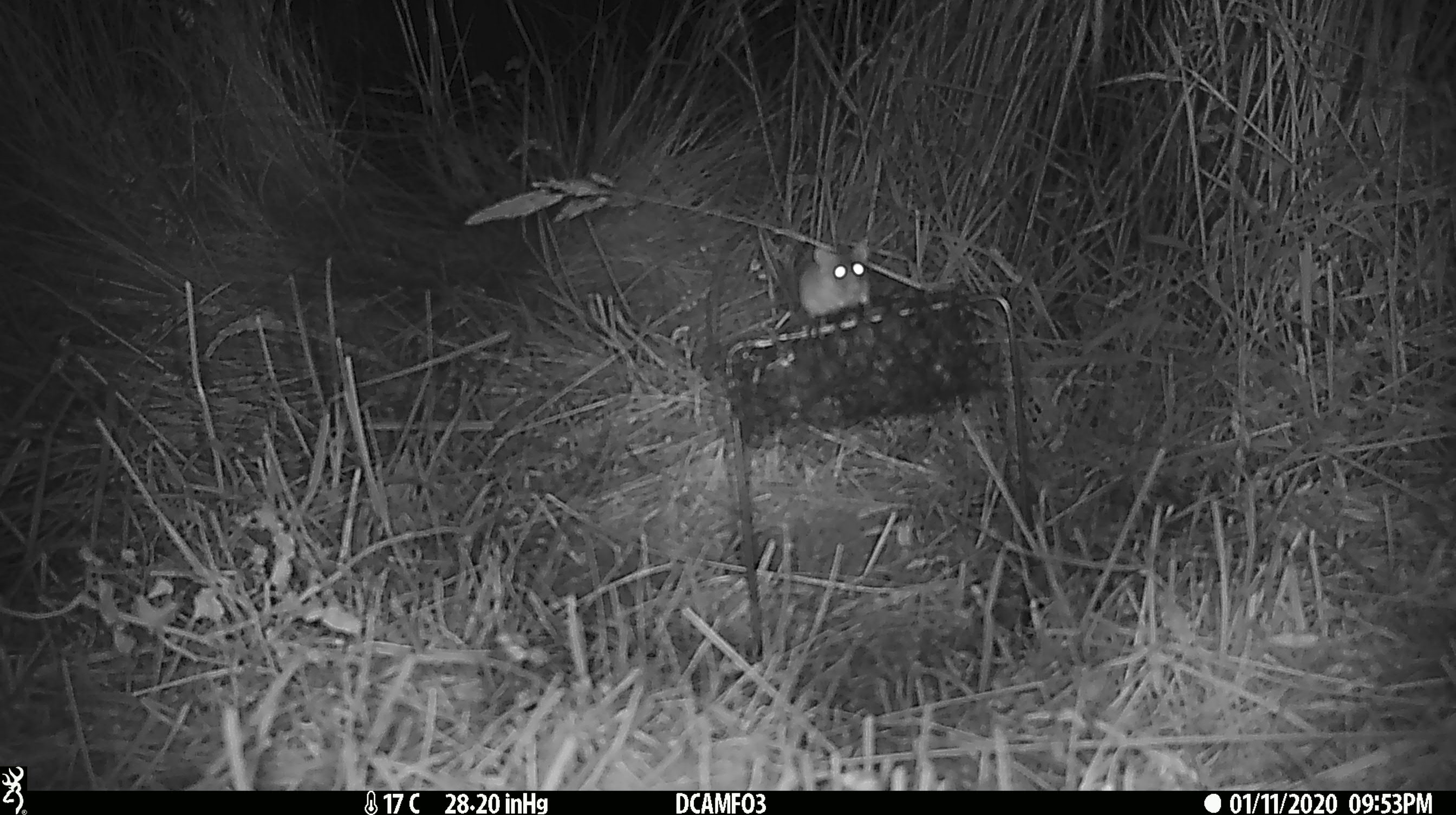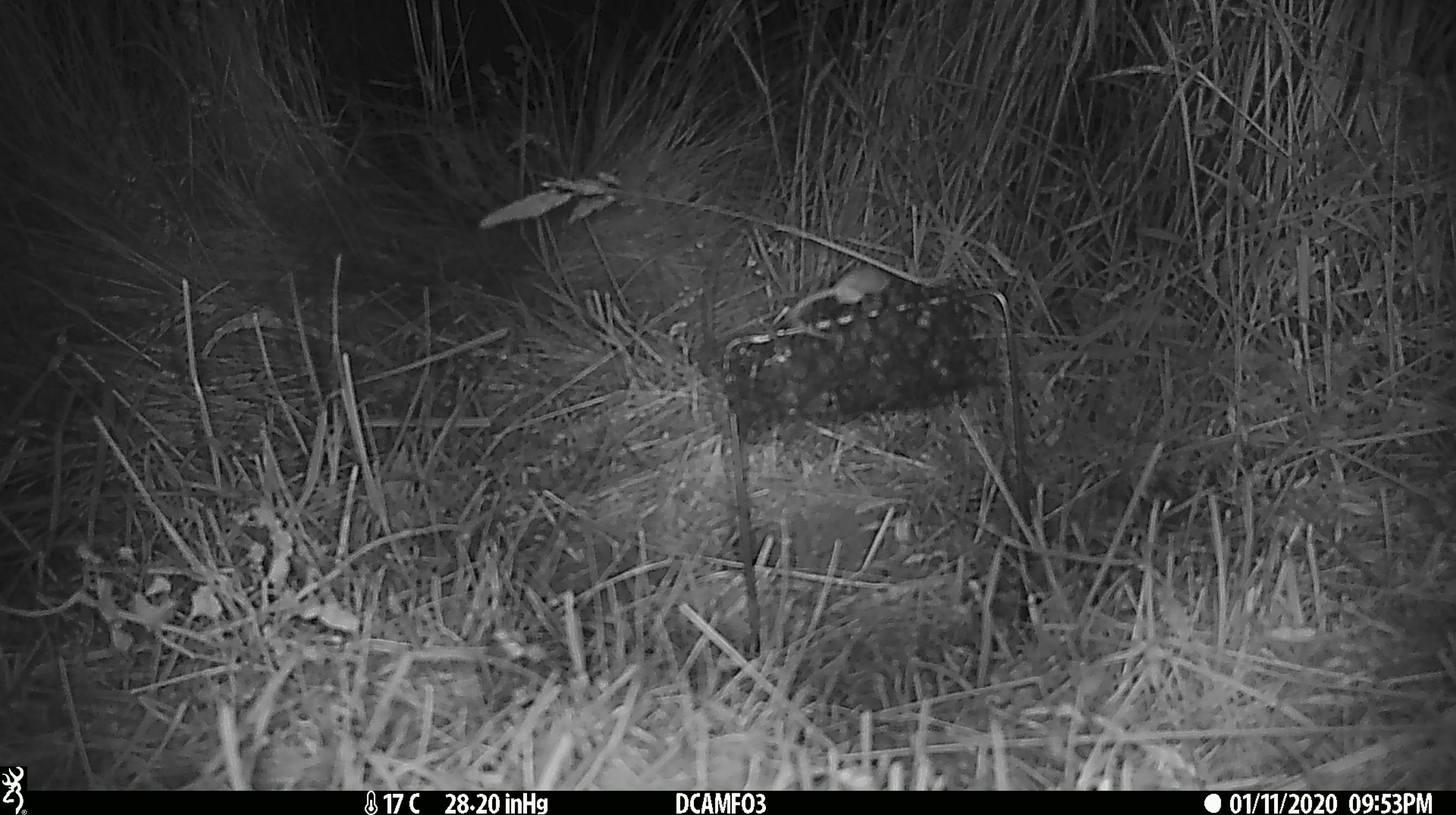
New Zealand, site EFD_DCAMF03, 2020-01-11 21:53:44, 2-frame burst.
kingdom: Animalia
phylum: Chordata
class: Mammalia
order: Rodentia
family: Muridae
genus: Mus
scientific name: Mus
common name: mouse